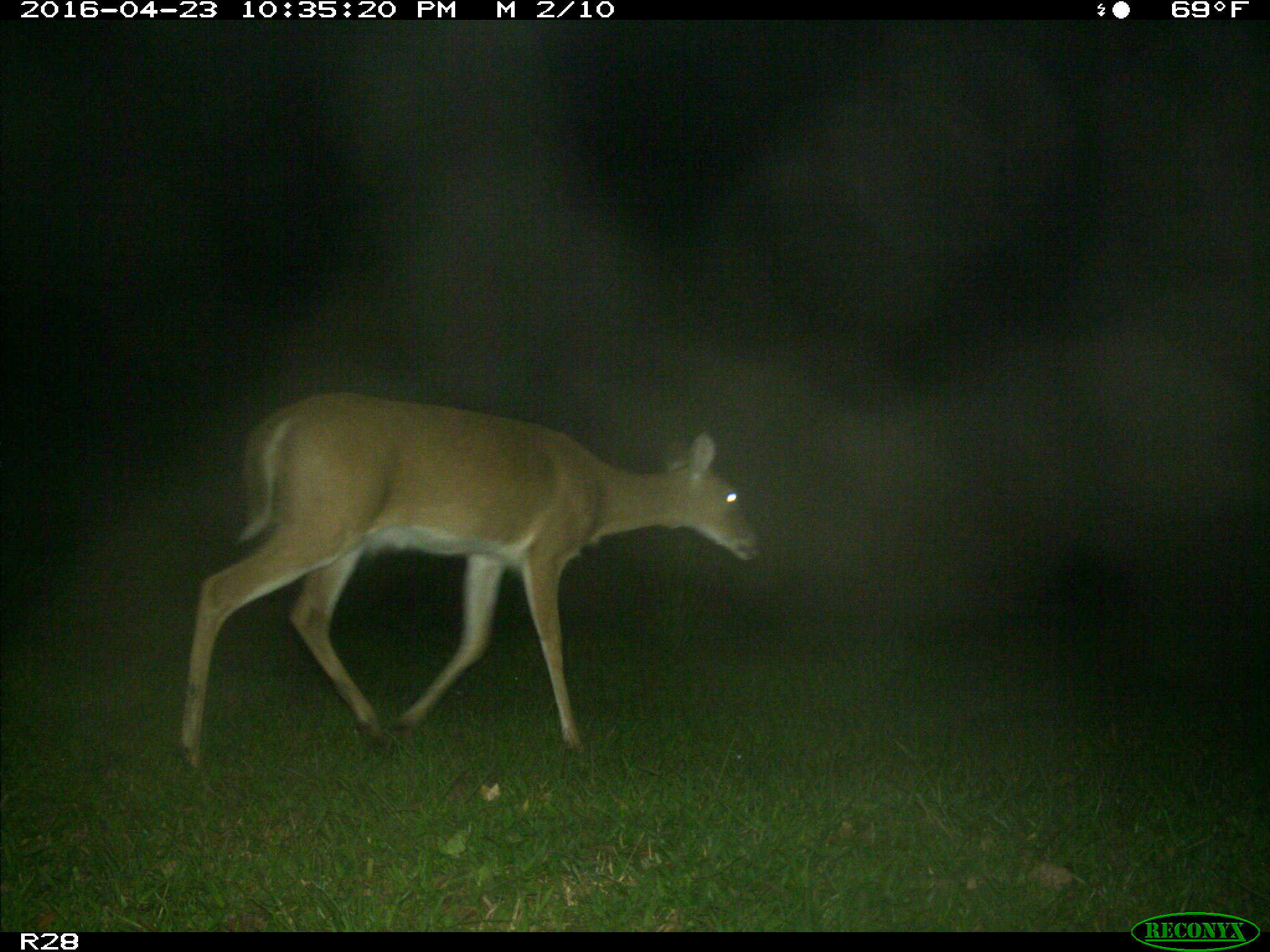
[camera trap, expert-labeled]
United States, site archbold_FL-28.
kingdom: Animalia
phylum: Chordata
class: Mammalia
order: Artiodactyla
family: Cervidae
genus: Odocoileus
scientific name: Odocoileus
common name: deer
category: unidentified deer